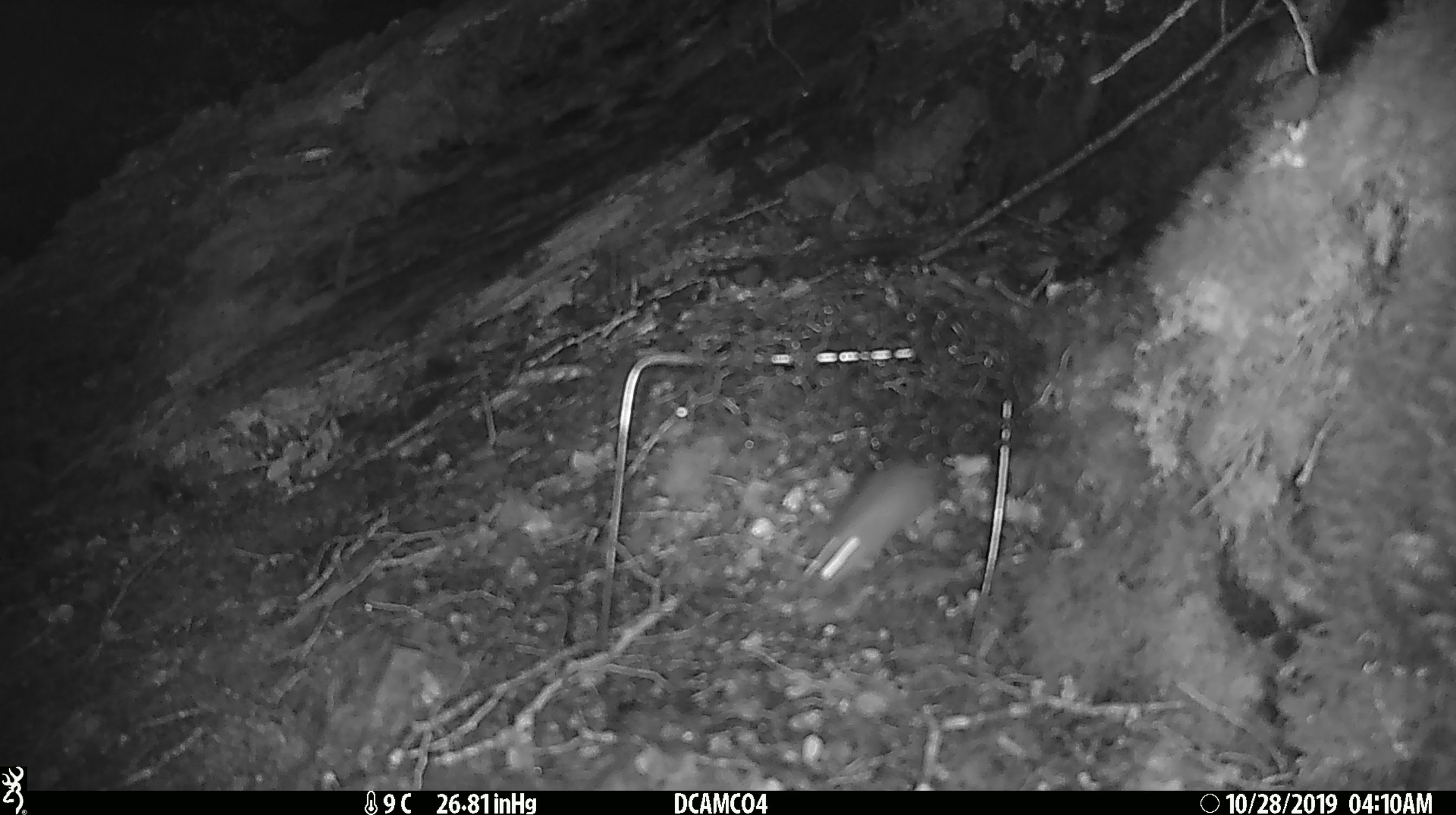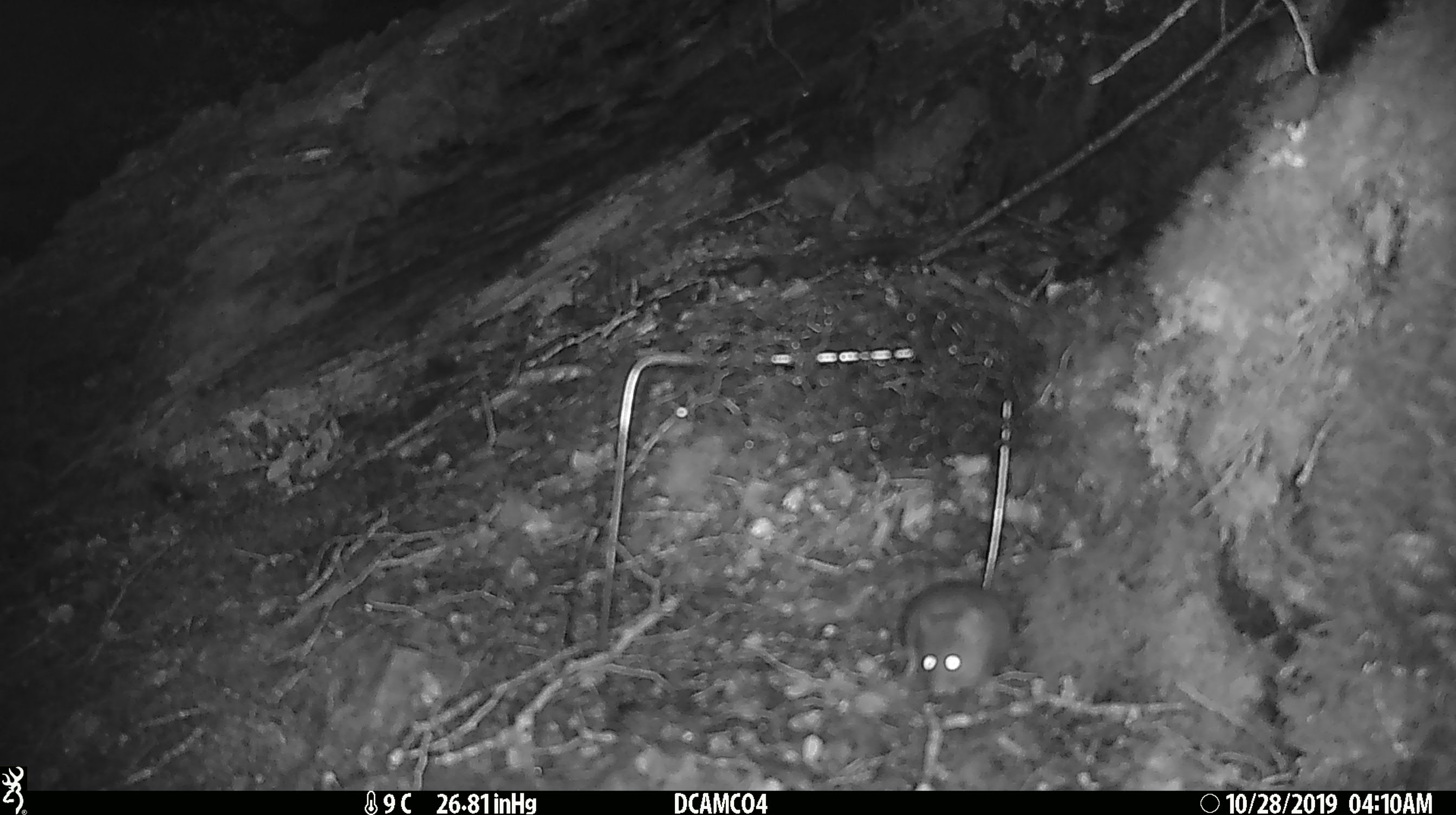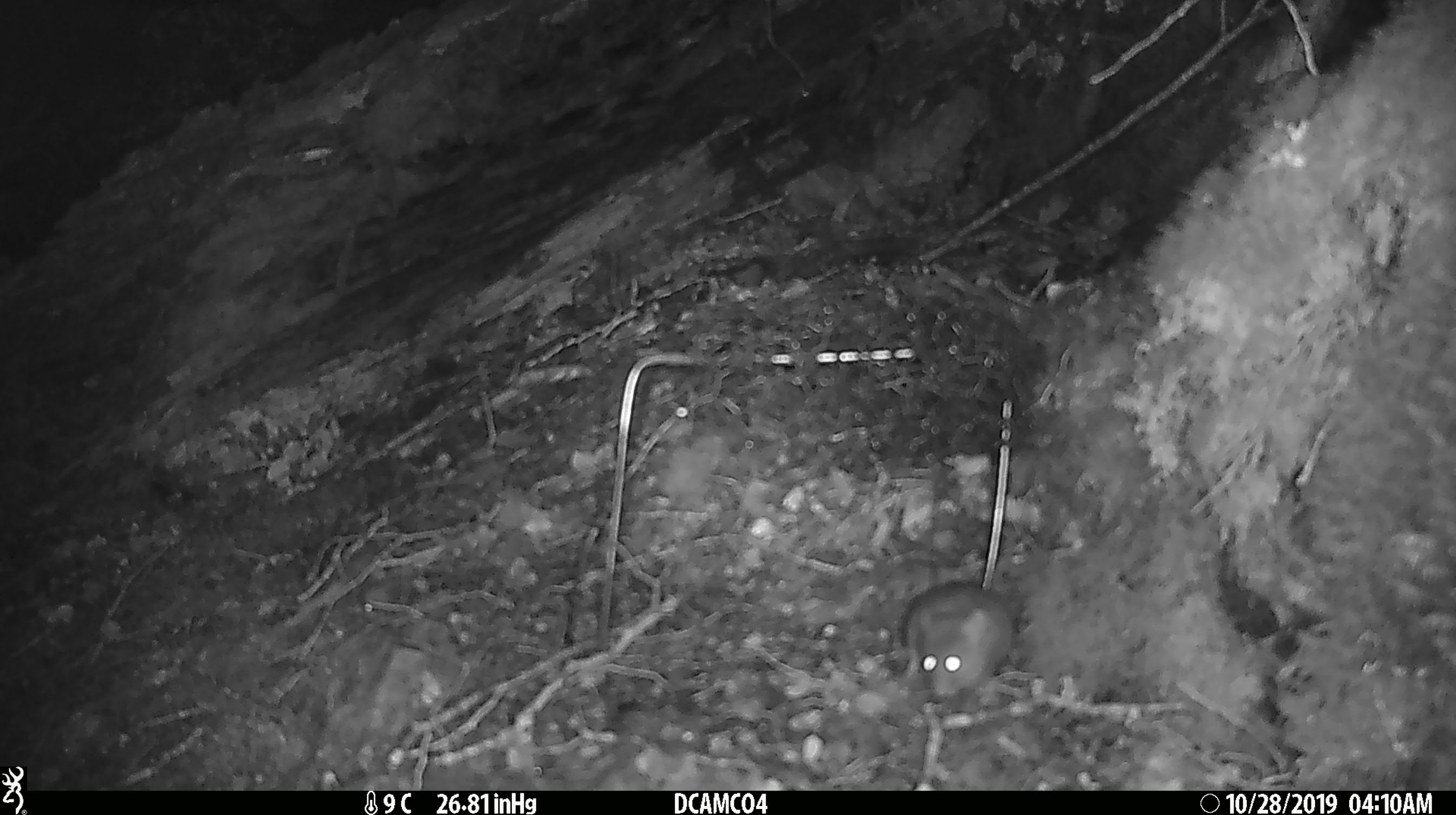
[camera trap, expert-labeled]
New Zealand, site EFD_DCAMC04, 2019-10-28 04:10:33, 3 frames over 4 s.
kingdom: Animalia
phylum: Chordata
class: Mammalia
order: Rodentia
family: Muridae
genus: Mus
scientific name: Mus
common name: mouse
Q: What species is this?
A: Mouse (Mus).